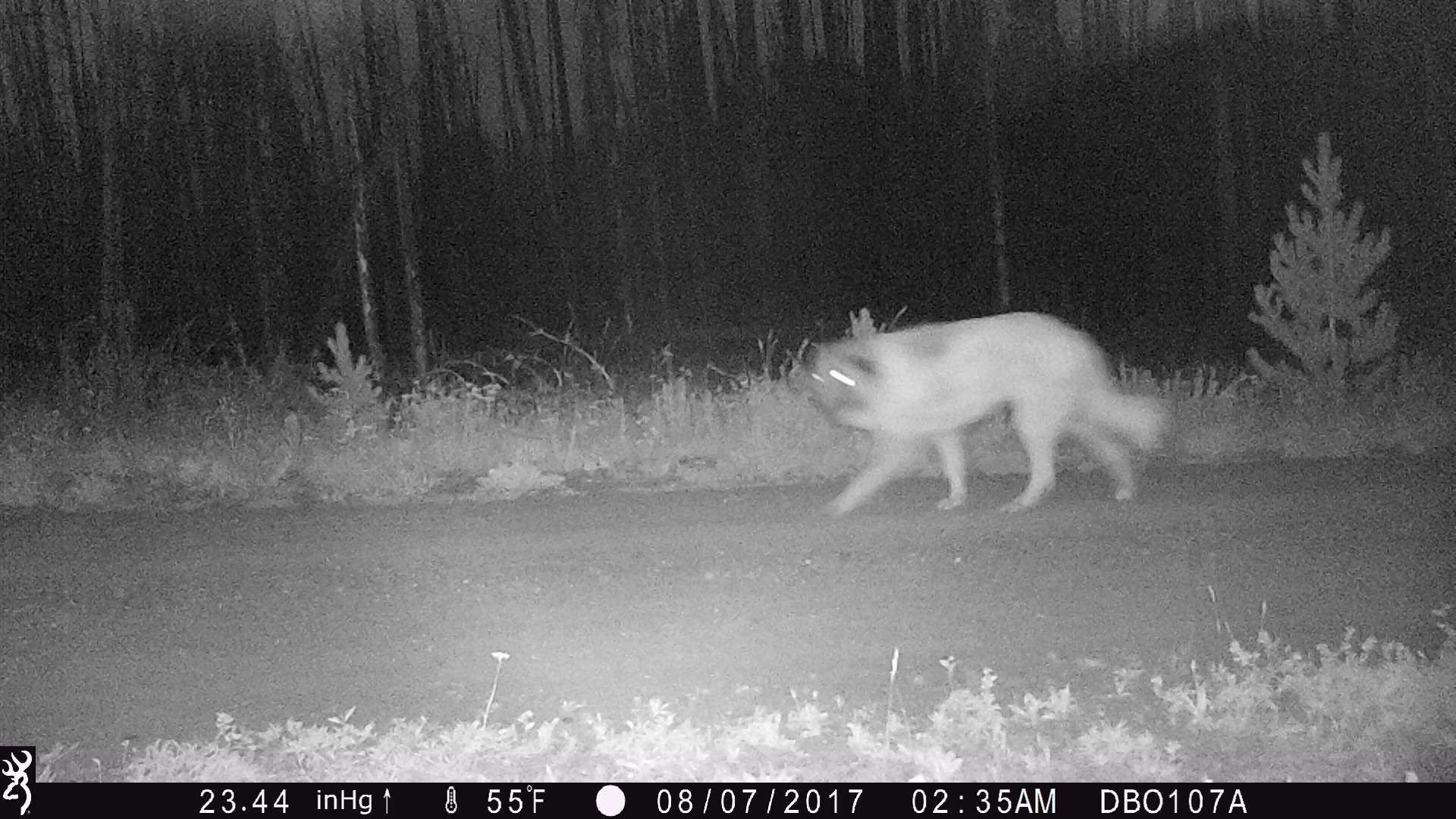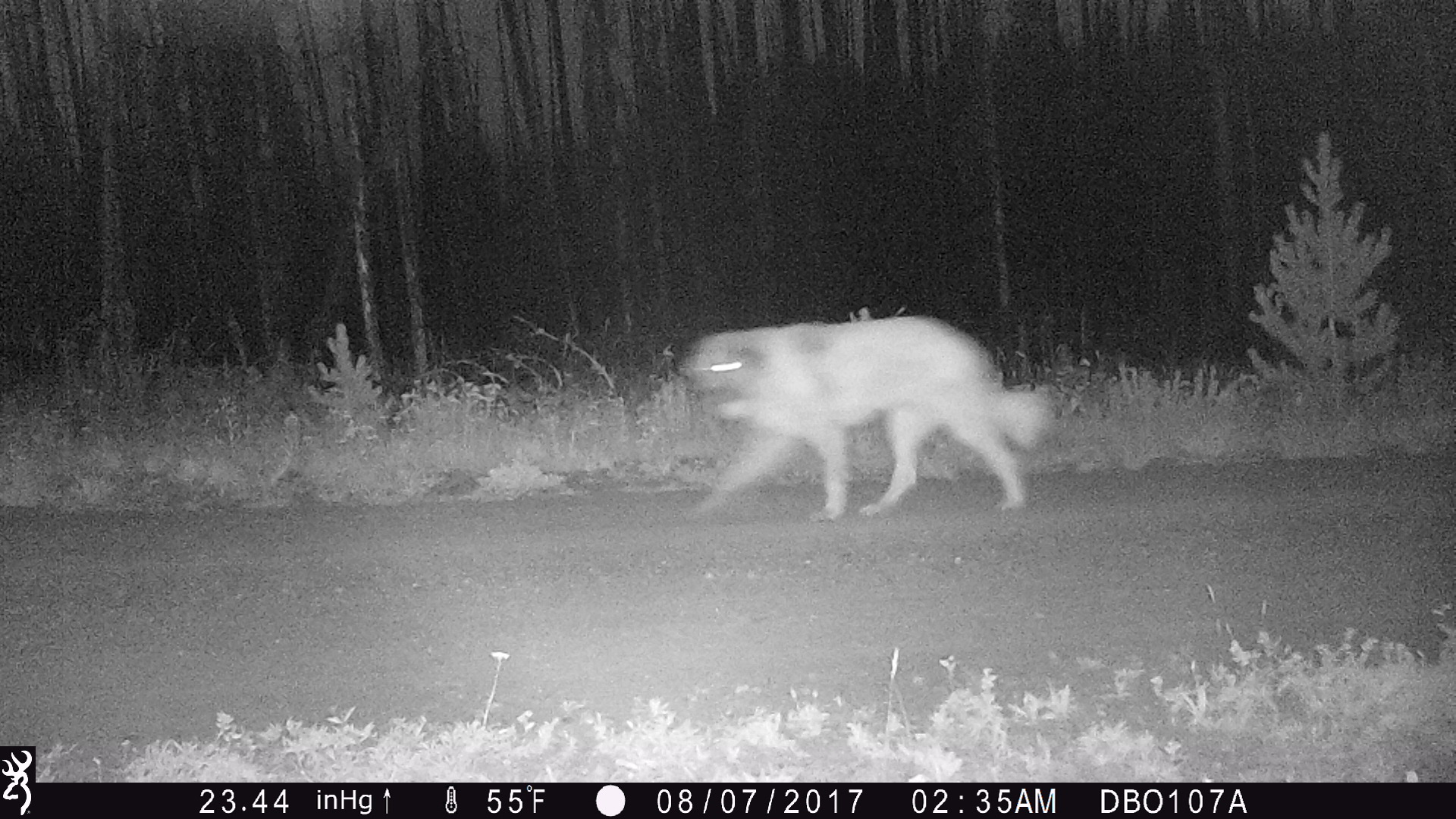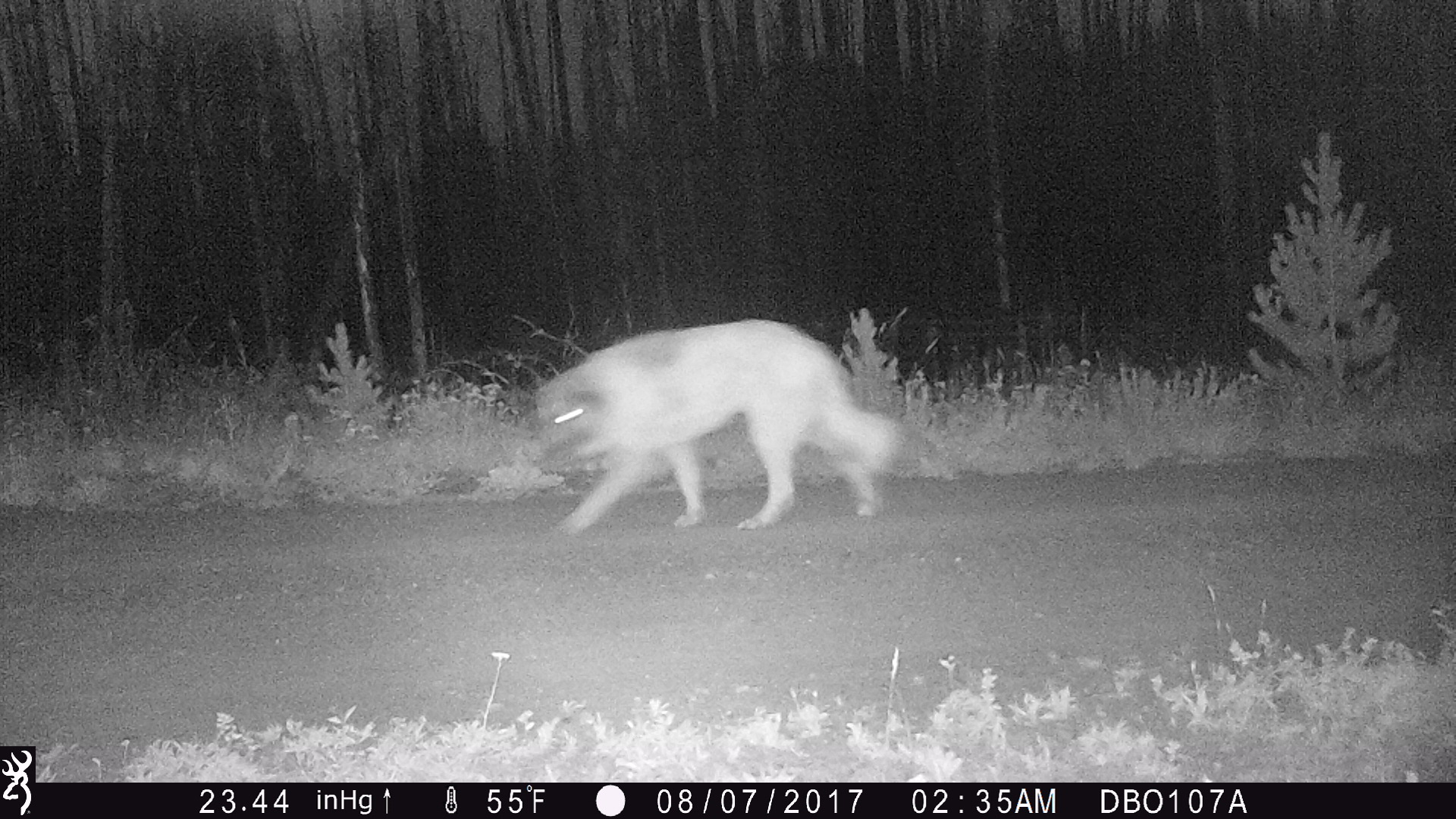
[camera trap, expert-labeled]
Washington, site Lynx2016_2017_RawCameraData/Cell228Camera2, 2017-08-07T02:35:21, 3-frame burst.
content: unidentified animal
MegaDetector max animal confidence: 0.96